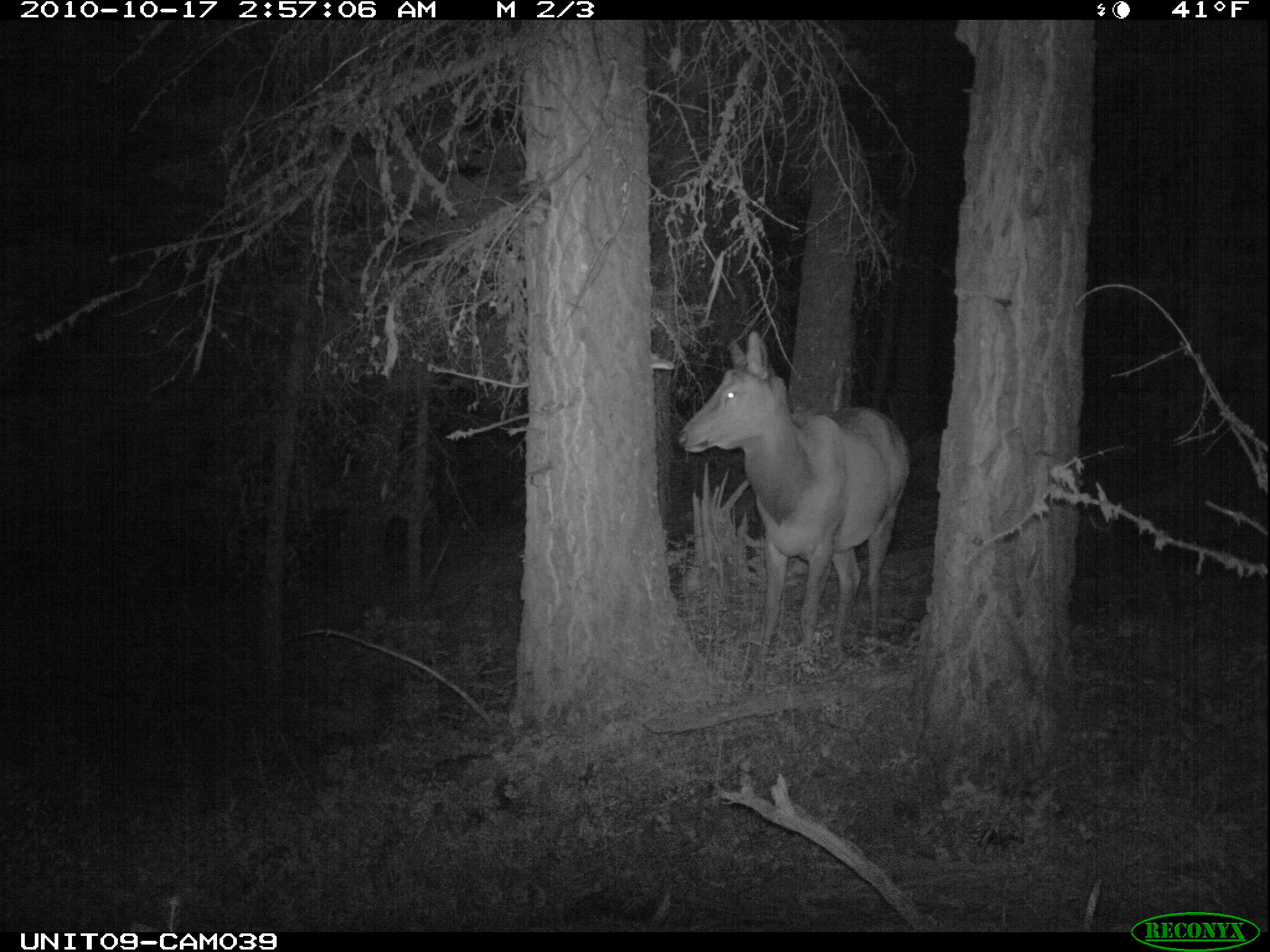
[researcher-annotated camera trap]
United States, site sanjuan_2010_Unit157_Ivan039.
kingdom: Animalia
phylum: Chordata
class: Mammalia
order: Artiodactyla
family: Cervidae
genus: Cervus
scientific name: Cervus elaphus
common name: red deer